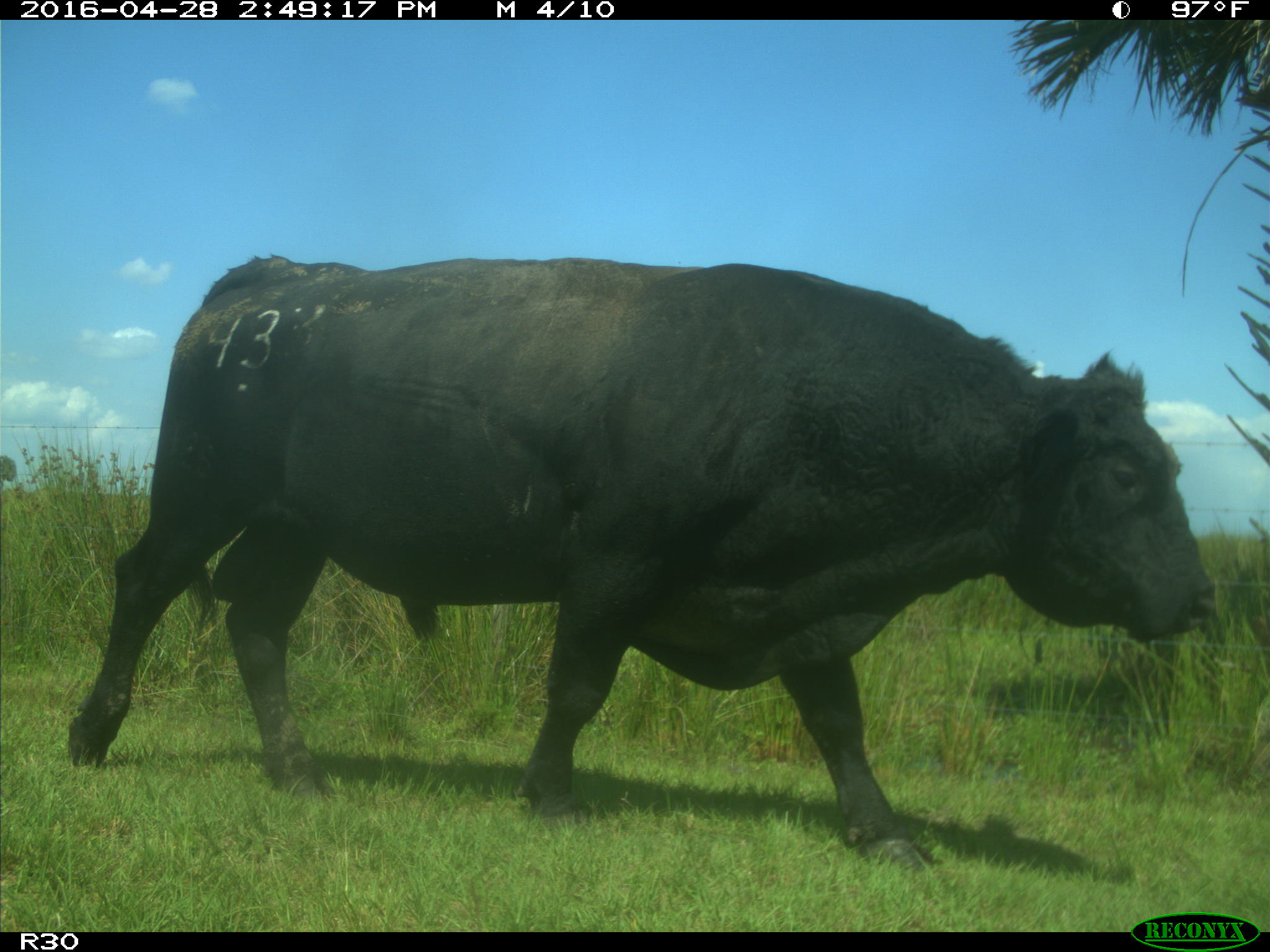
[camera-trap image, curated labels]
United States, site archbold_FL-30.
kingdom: Animalia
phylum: Chordata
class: Mammalia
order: Artiodactyla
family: Bovidae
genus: Bos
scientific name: Bos taurus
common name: domestic cow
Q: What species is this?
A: Bos taurus (domestic cow).